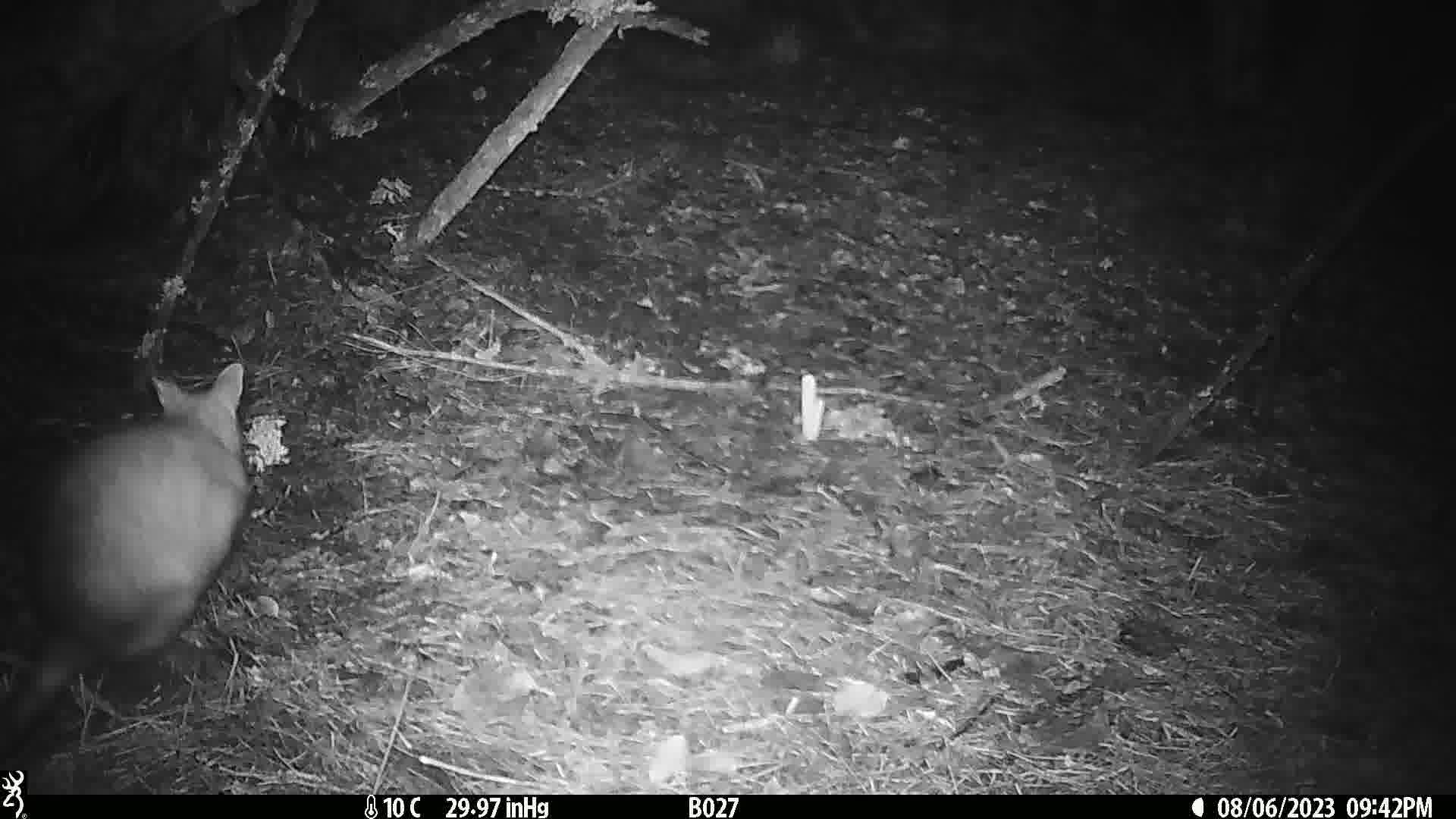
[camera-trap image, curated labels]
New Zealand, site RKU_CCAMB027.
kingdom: Animalia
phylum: Chordata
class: Mammalia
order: Diprotodontia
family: Phalangeridae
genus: Trichosurus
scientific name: Trichosurus vulpecula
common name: common brushtail possum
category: possum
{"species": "possum (common brushtail possum) (Trichosurus vulpecula)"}